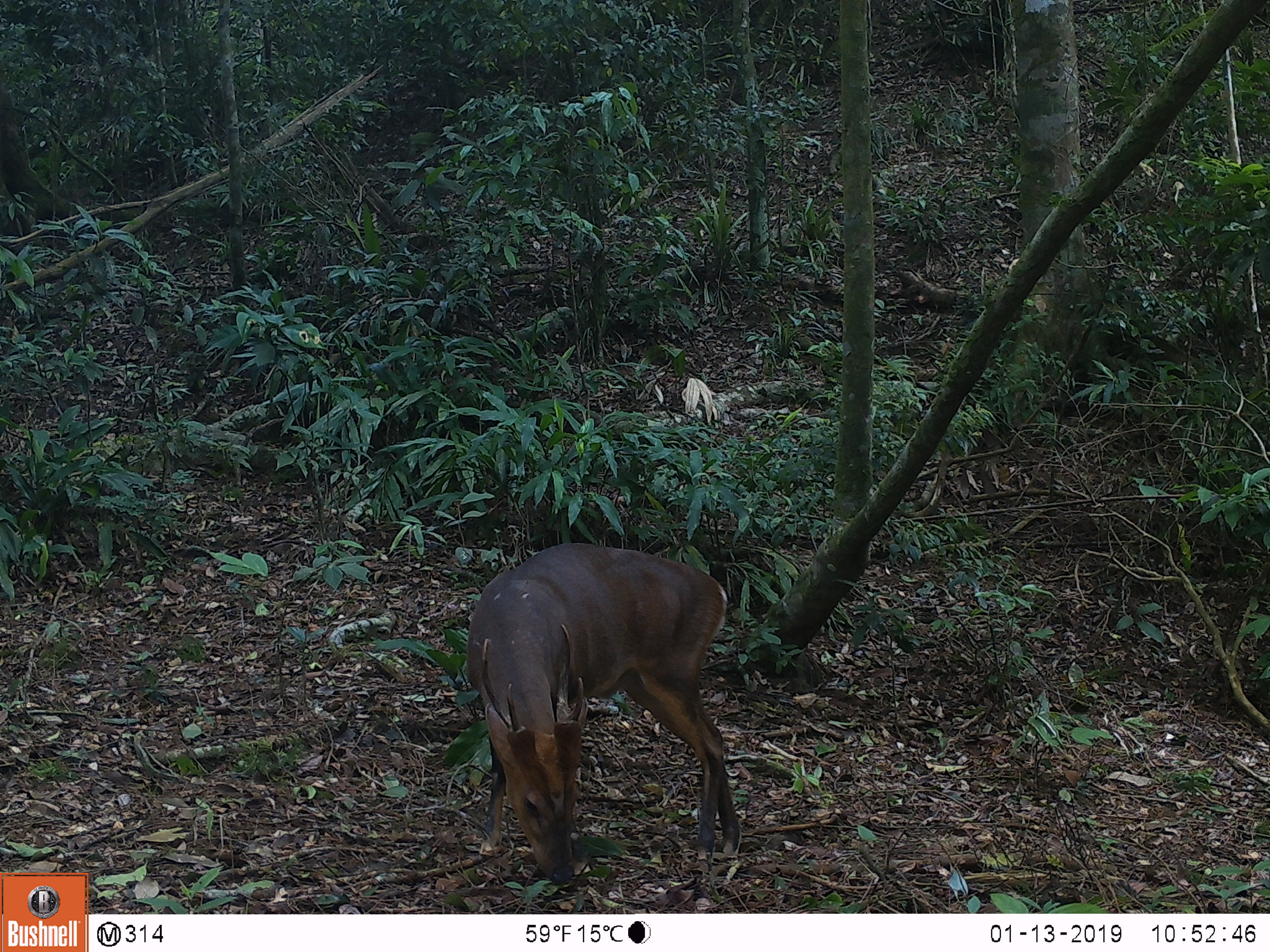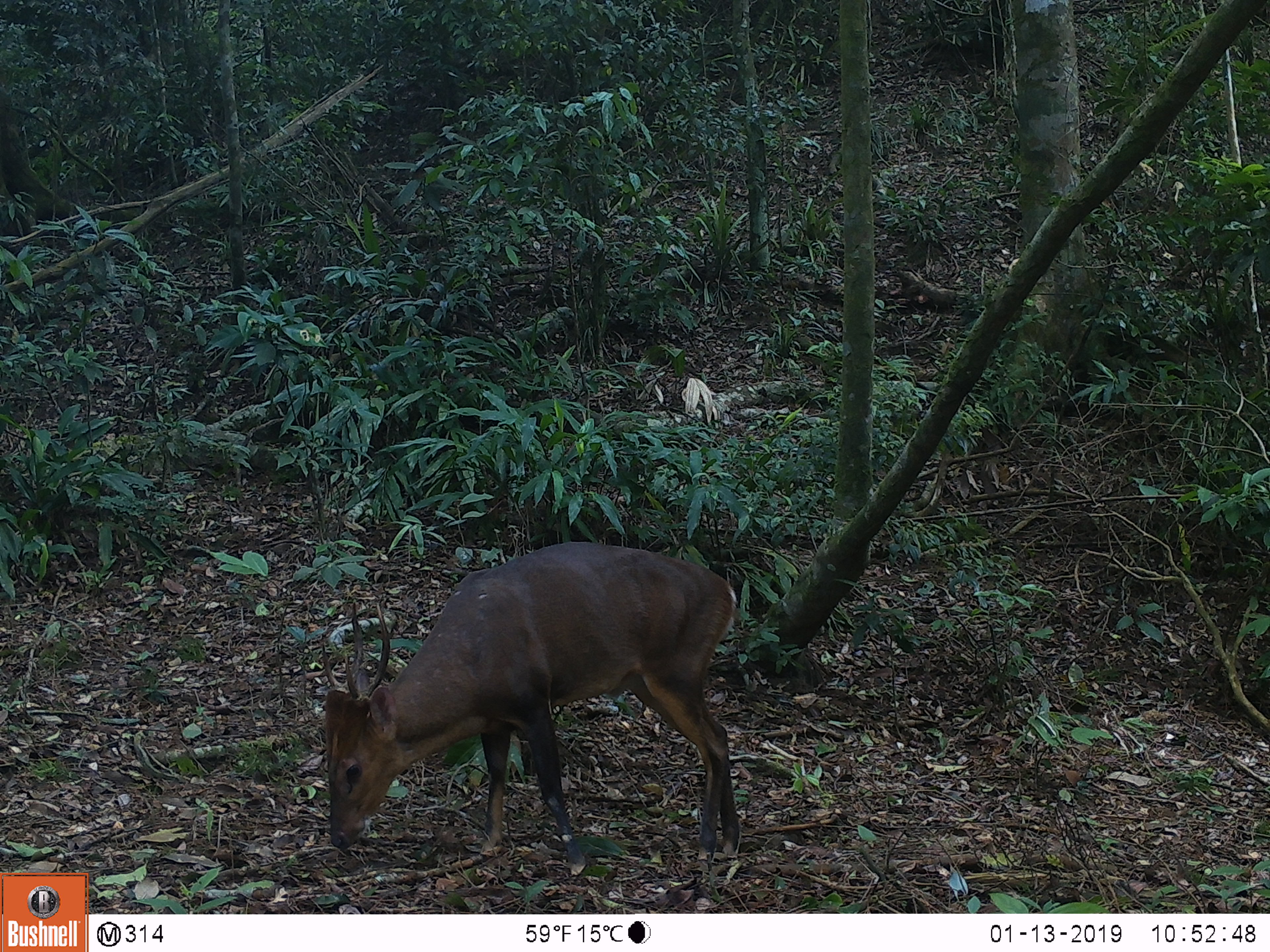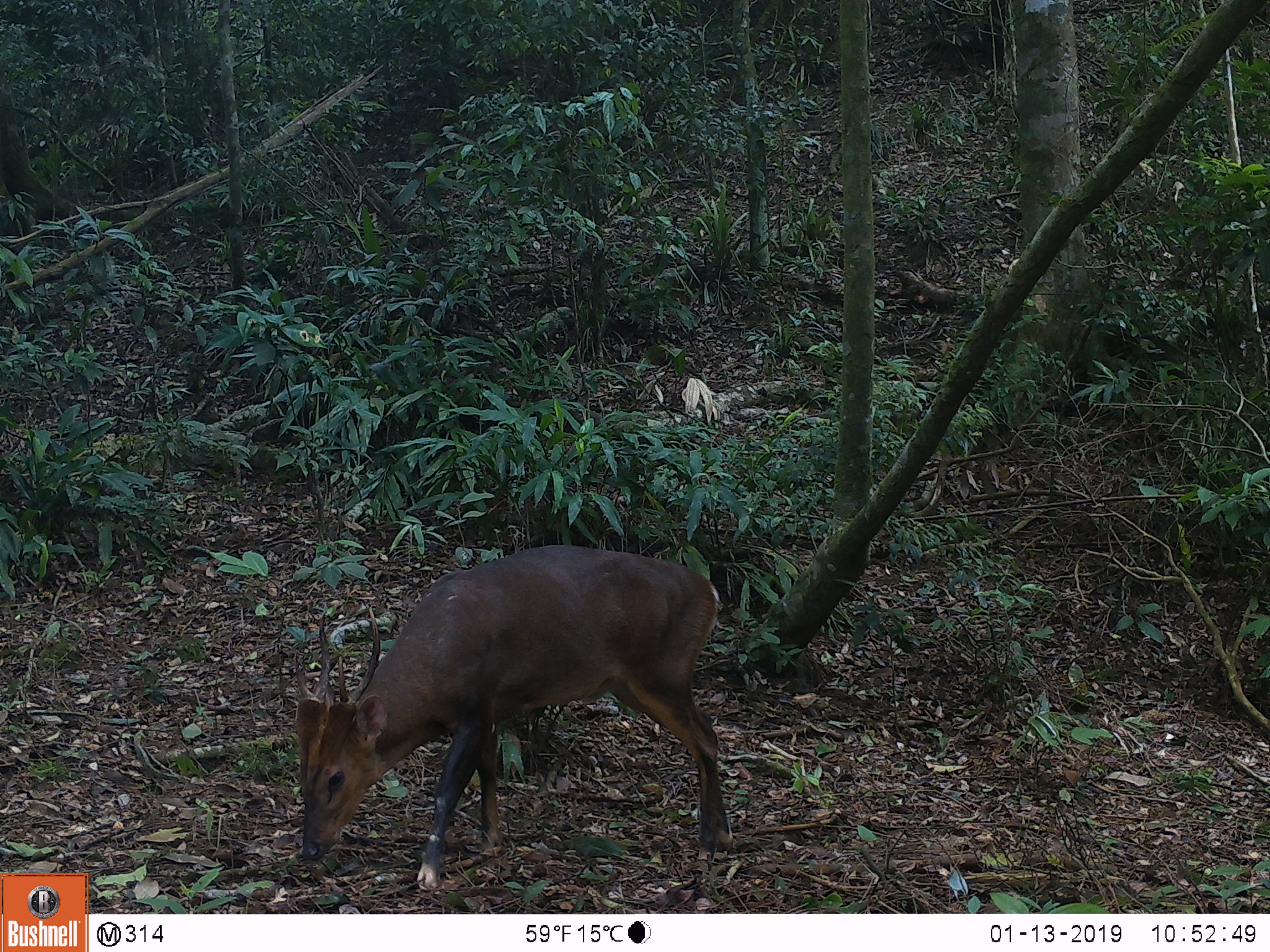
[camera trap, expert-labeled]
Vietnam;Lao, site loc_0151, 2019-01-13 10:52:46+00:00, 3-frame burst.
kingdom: Animalia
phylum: Chordata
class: Mammalia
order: Artiodactyla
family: Cervidae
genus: Muntiacus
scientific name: Muntiacus vuquangensis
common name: large-antlered muntjac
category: large antlered muntjac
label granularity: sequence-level